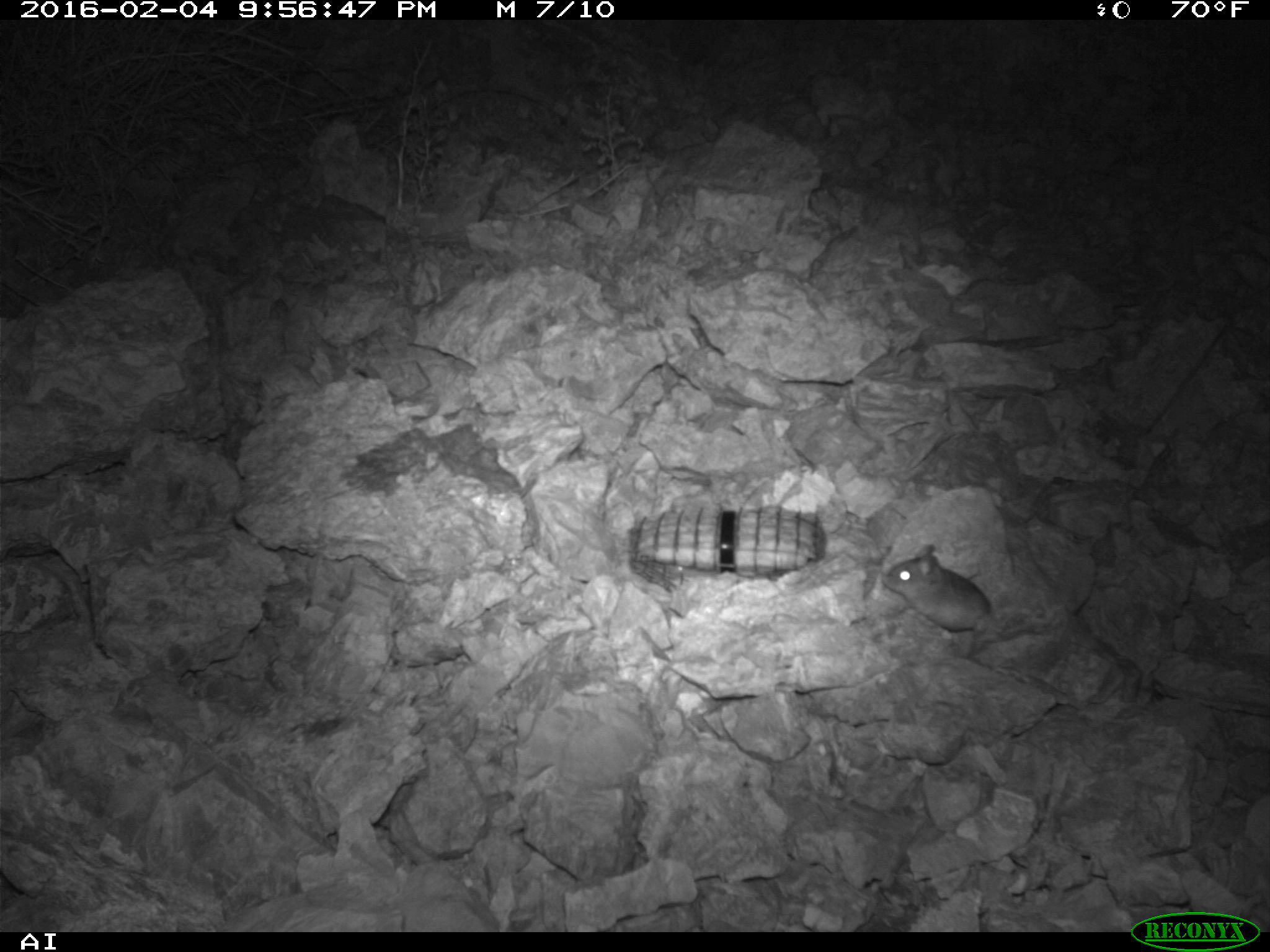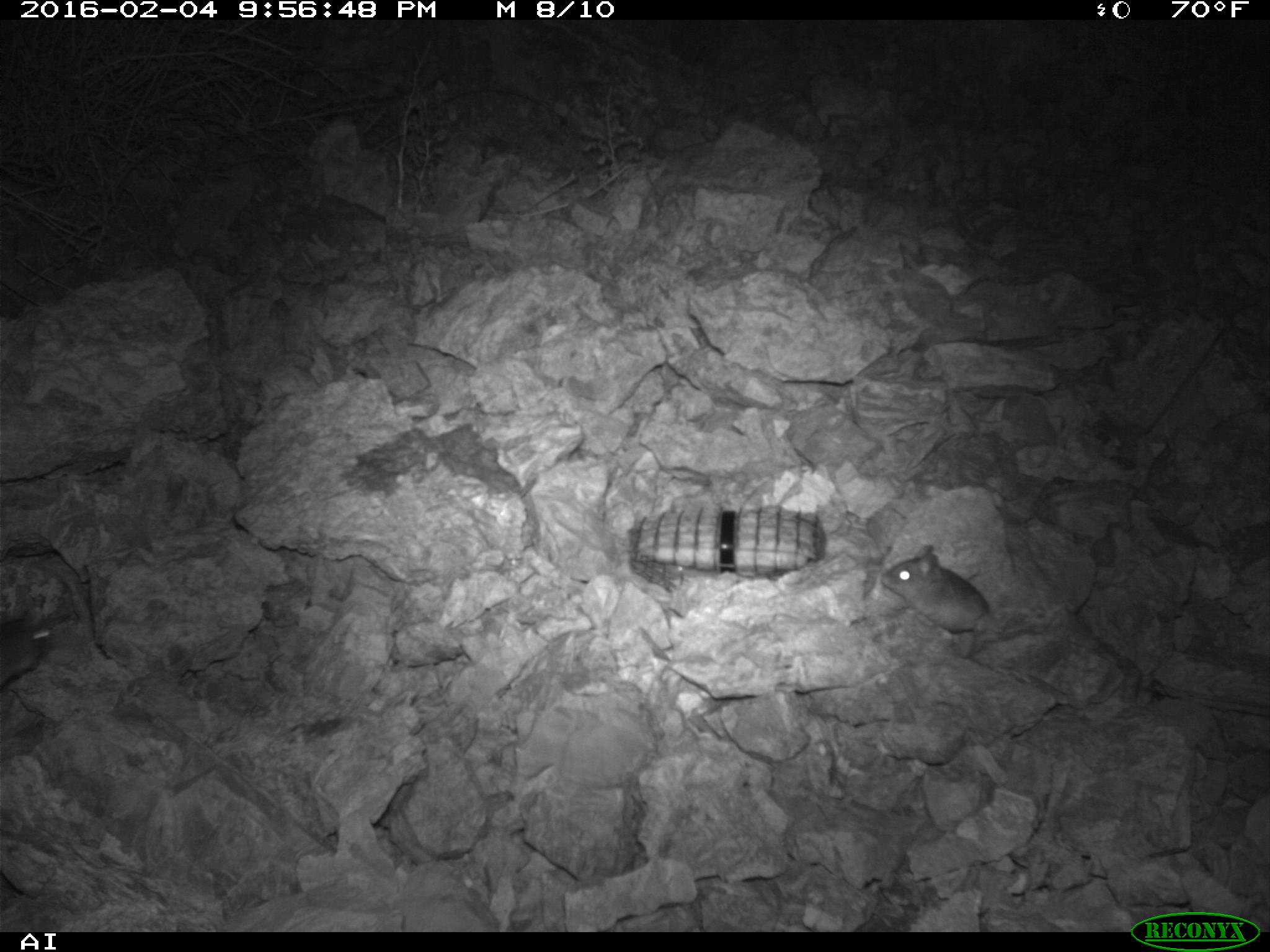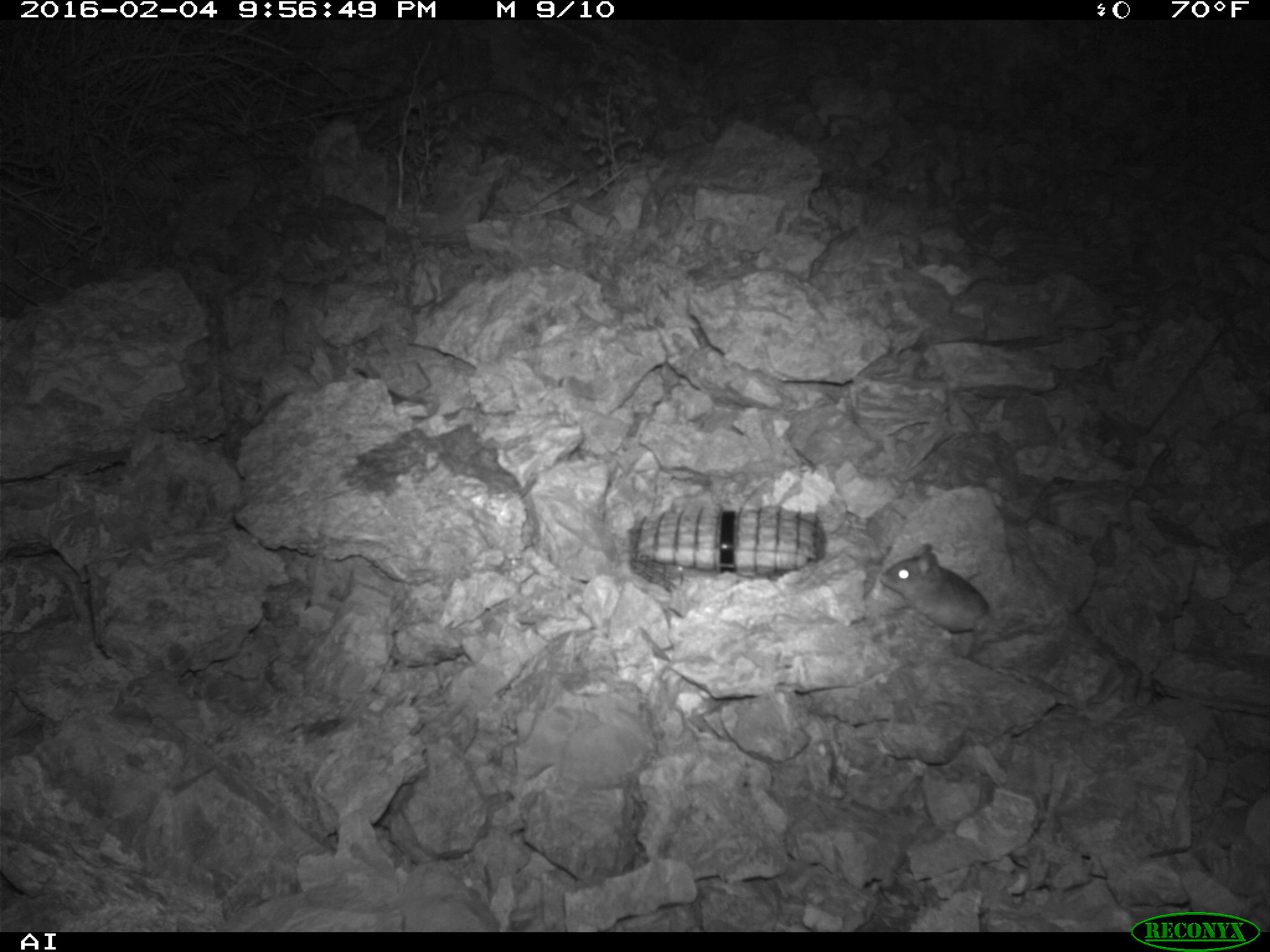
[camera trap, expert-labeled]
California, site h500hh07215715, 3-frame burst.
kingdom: Animalia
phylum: Chordata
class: Mammalia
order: Rodentia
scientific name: Rodentia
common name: rodent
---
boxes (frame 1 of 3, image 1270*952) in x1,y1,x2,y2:
rodent: 881,542,993,634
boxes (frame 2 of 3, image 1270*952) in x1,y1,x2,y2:
rodent: 879,541,993,641; 0,624,54,689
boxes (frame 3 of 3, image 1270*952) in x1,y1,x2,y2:
rodent: 874,539,992,638